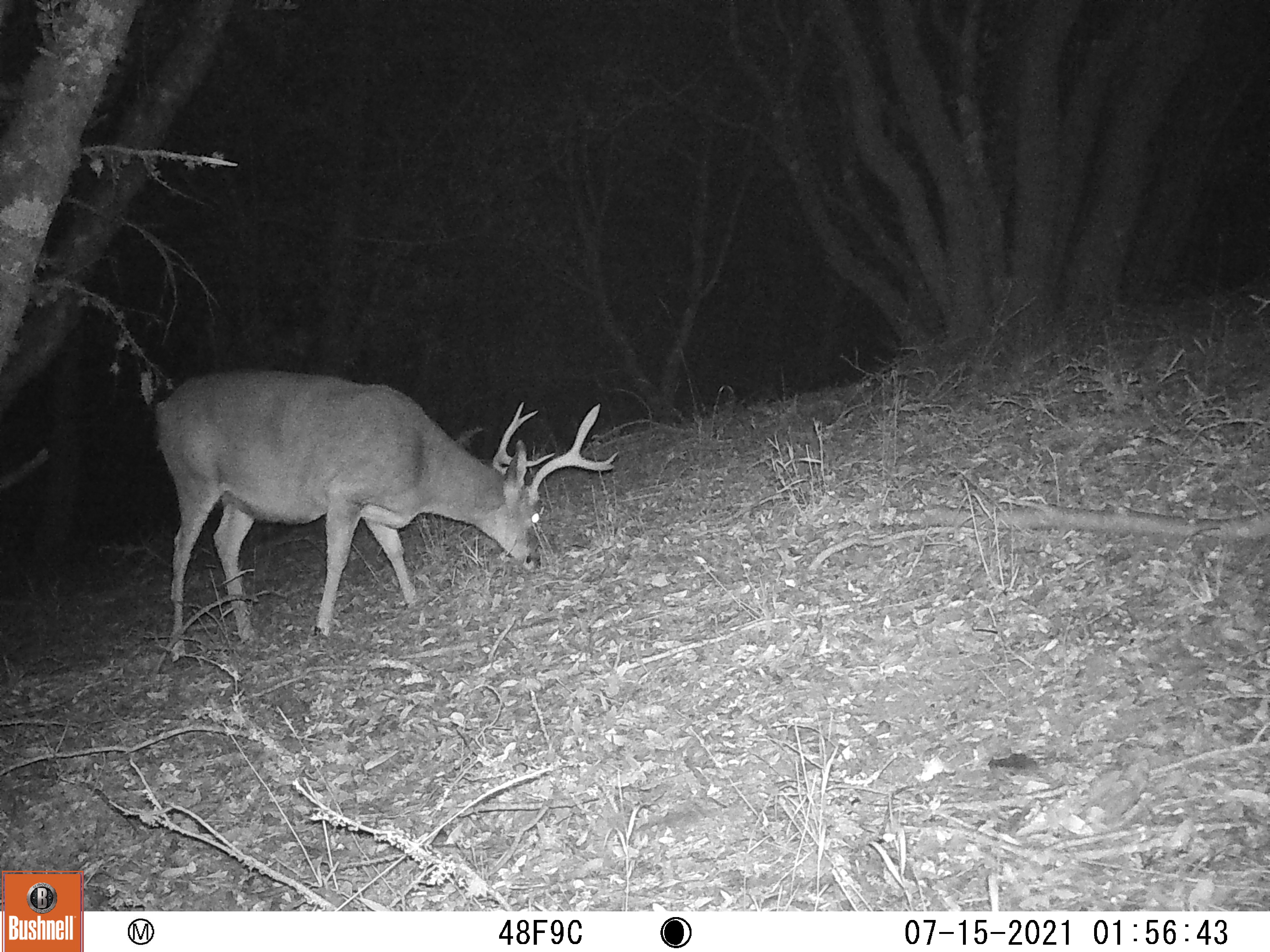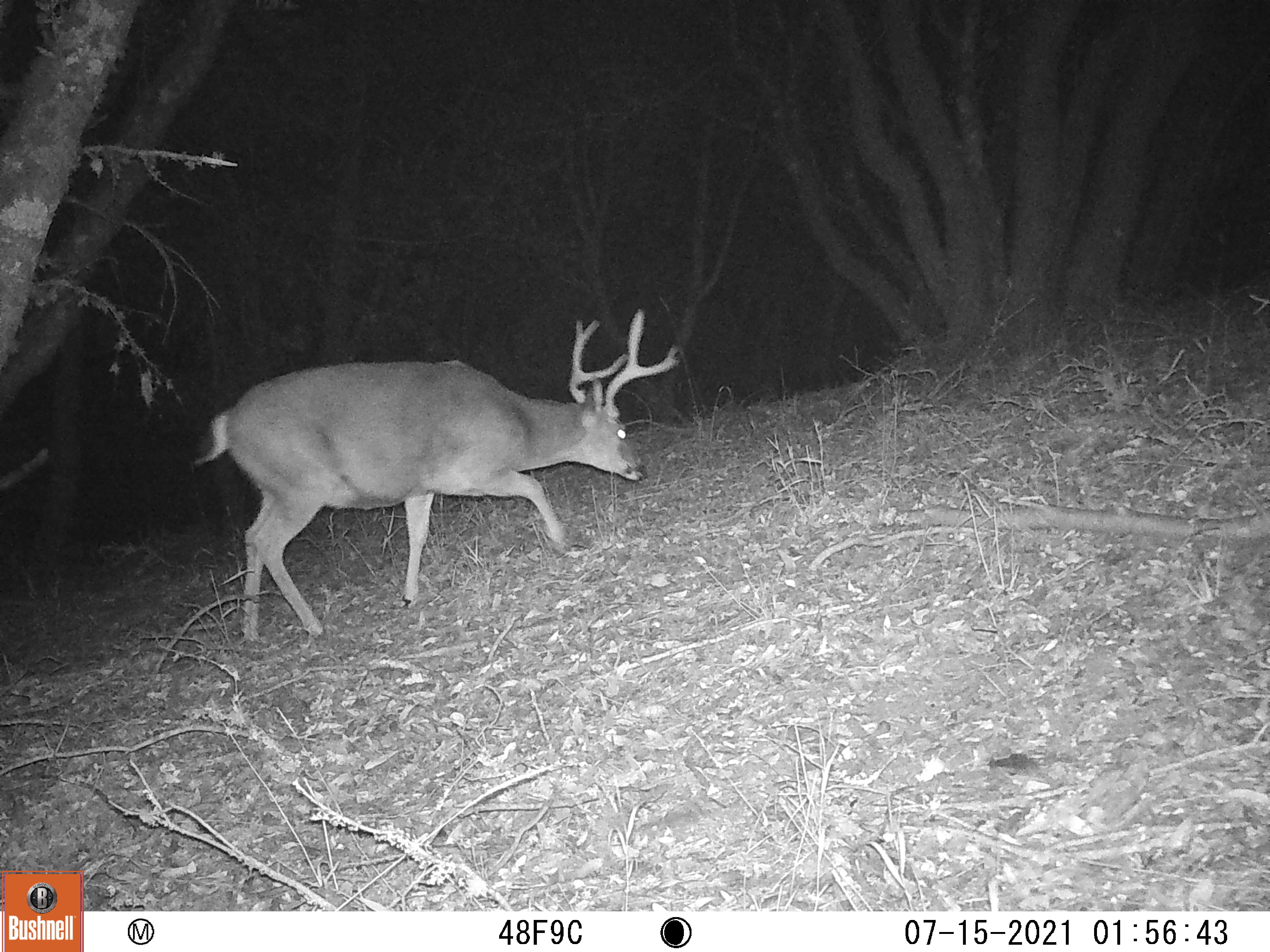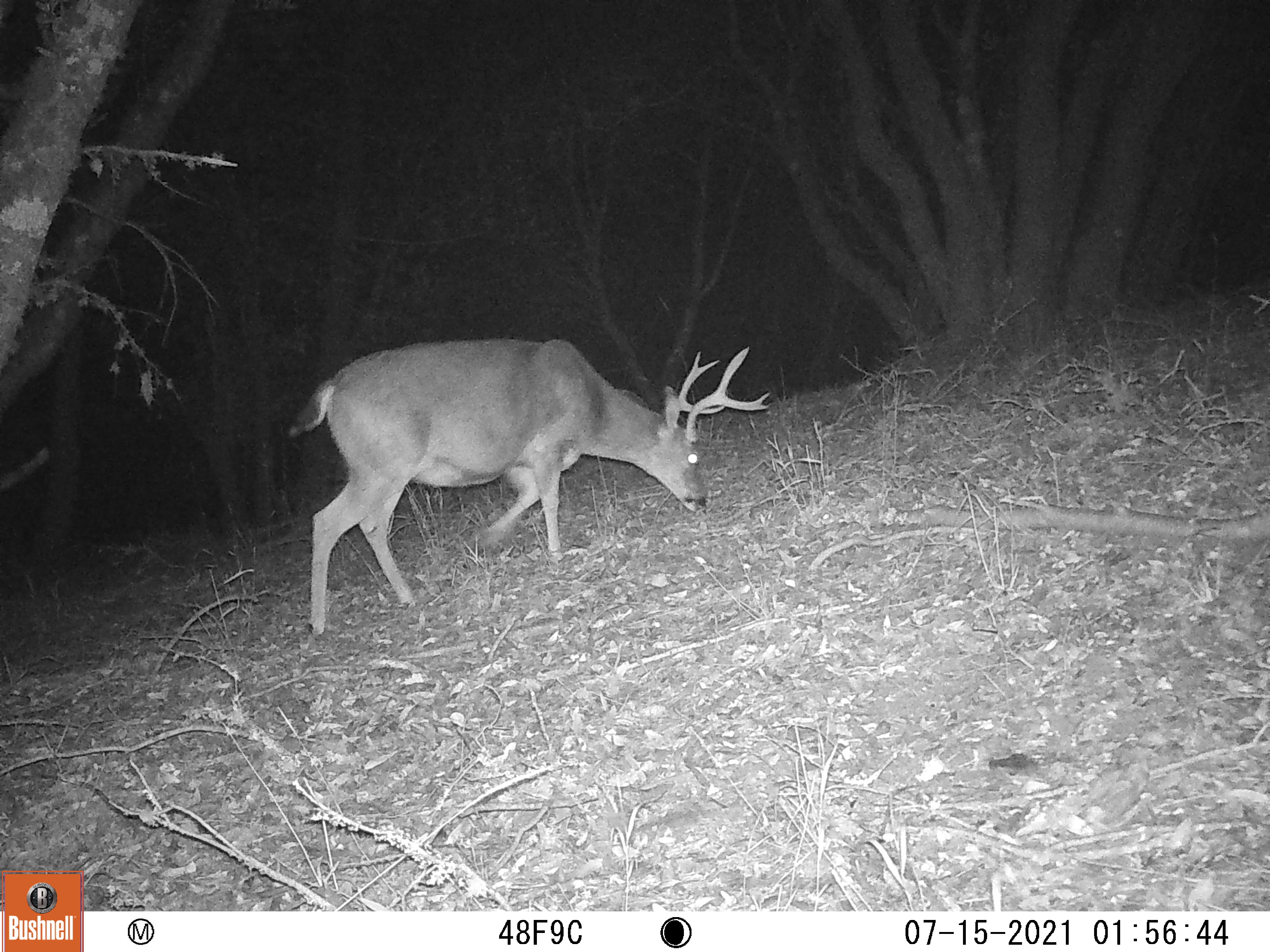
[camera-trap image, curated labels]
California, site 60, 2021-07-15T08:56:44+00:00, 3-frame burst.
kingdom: Animalia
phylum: Chordata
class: Mammalia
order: Artiodactyla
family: Cervidae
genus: Odocoileus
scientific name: Odocoileus hemionus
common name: mule deer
Mule deer (Odocoileus hemionus).